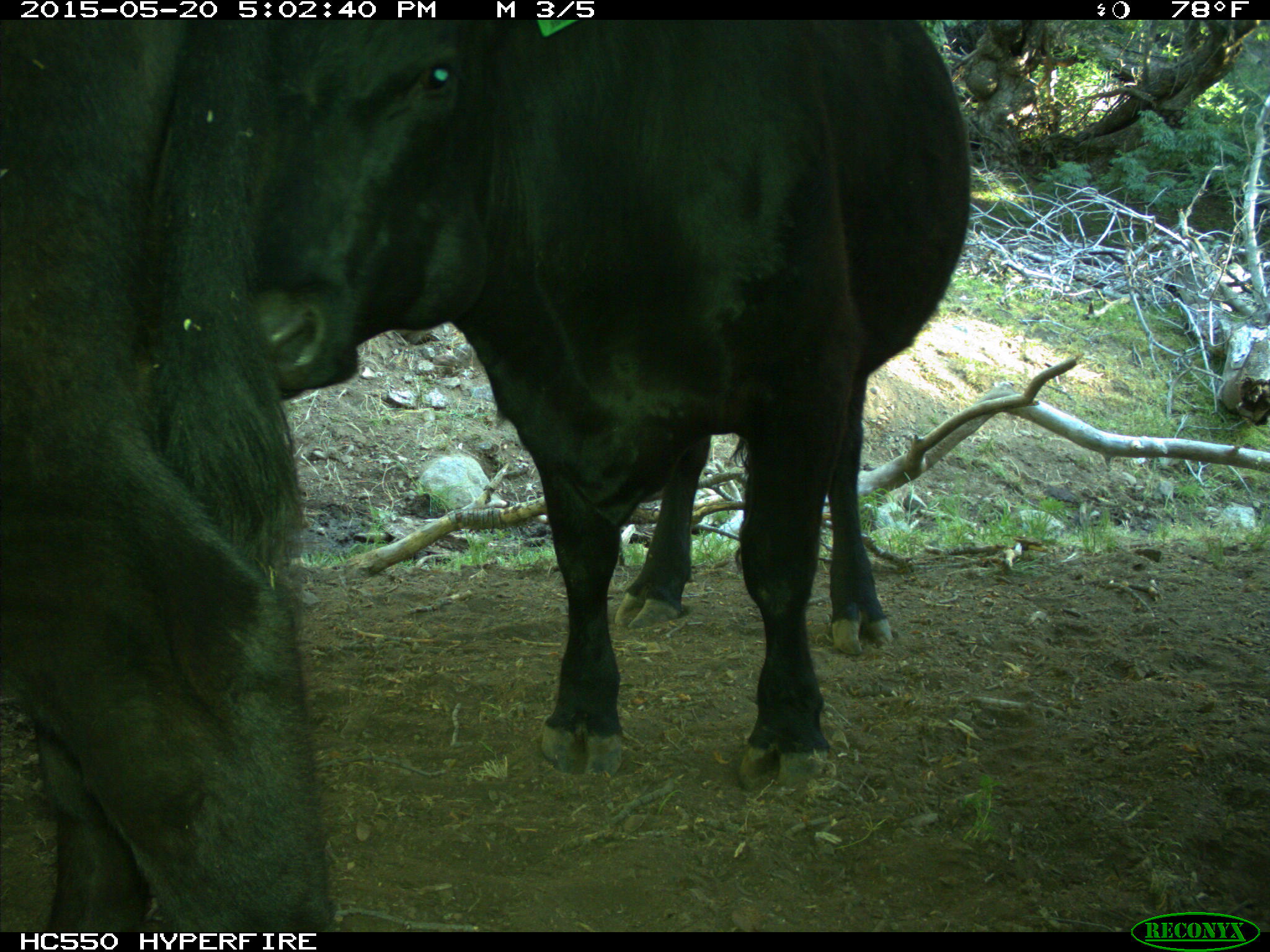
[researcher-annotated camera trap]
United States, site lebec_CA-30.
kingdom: Animalia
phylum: Chordata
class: Mammalia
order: Artiodactyla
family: Bovidae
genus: Bos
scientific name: Bos taurus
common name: domestic cow